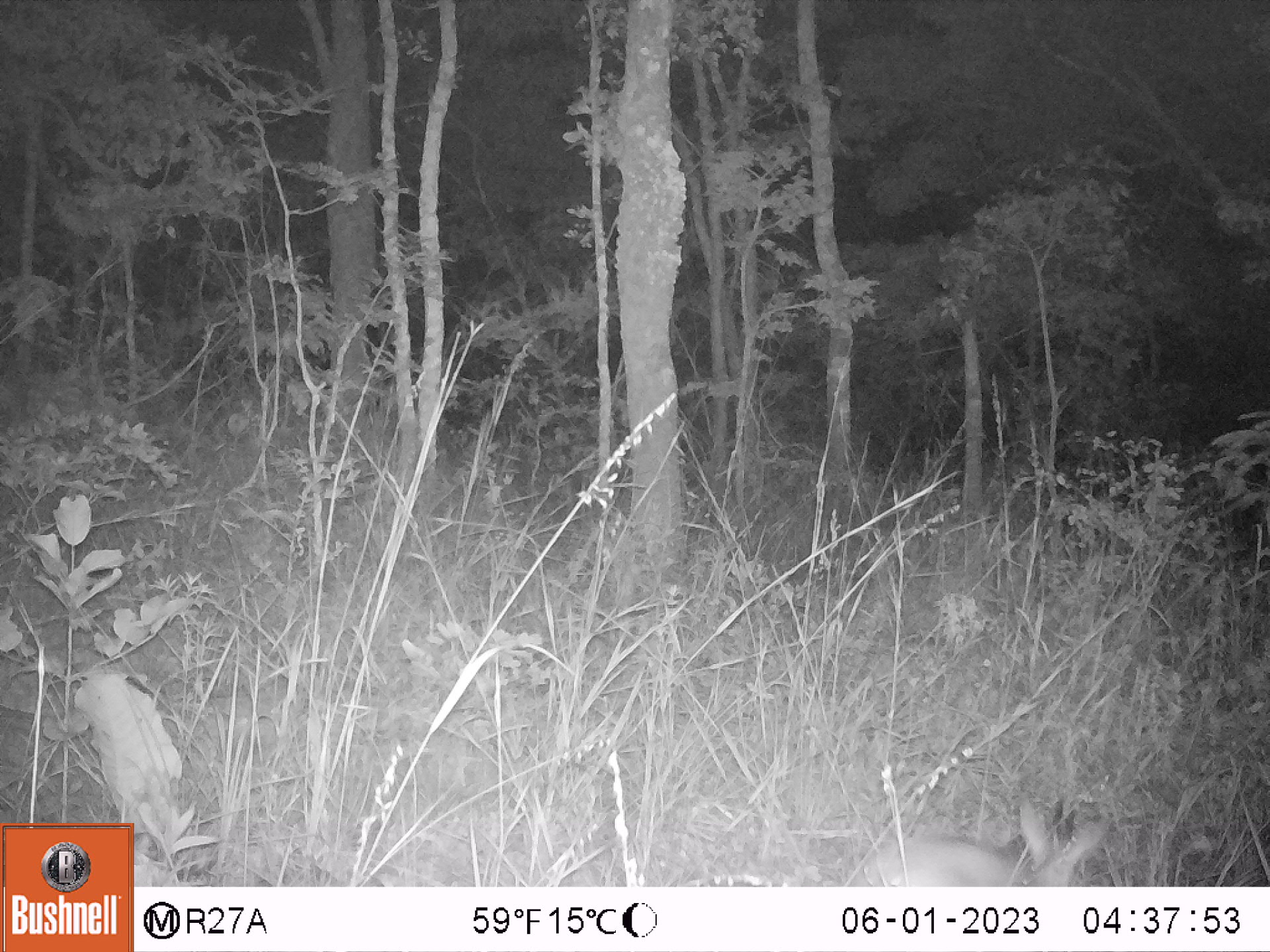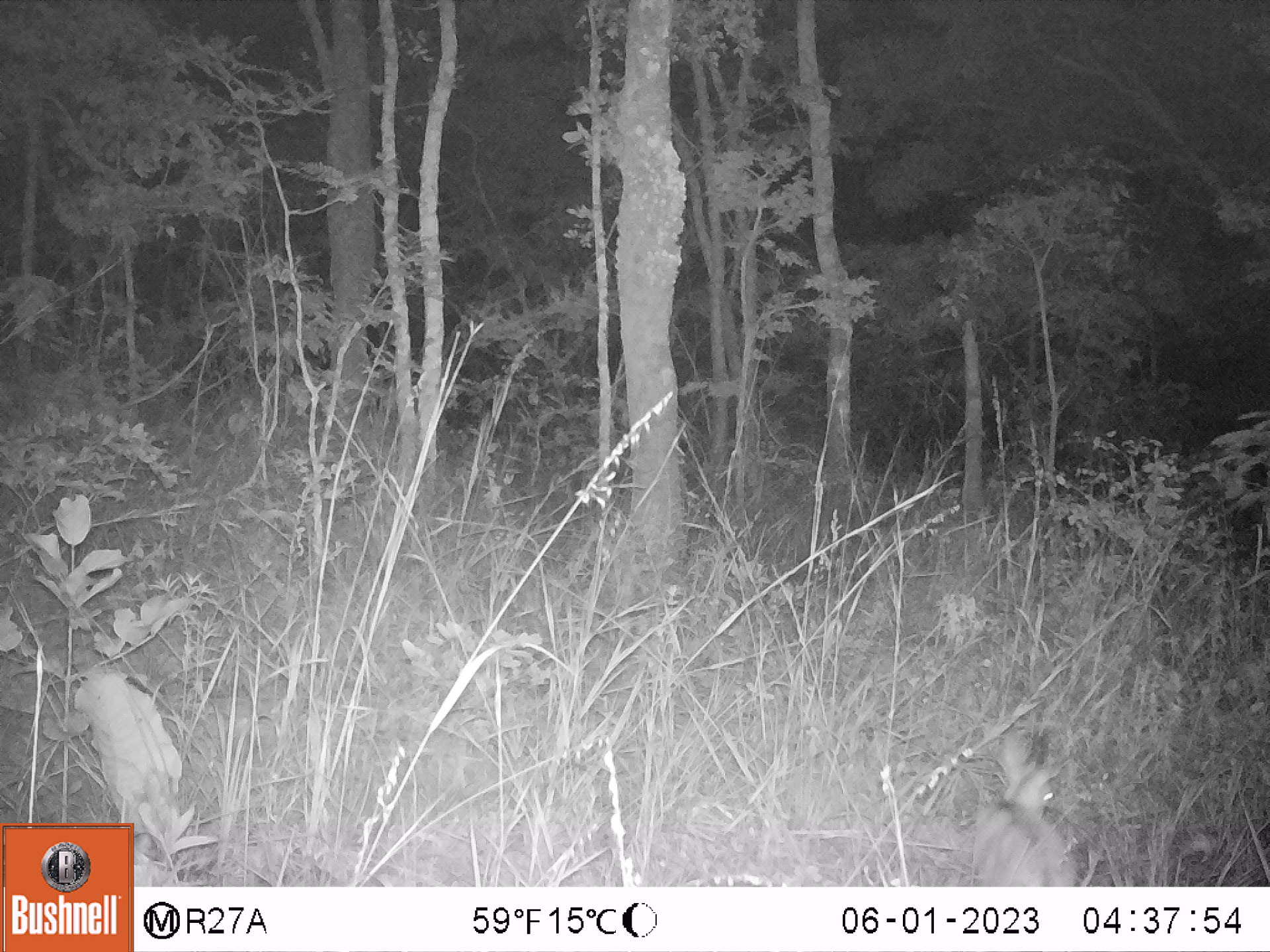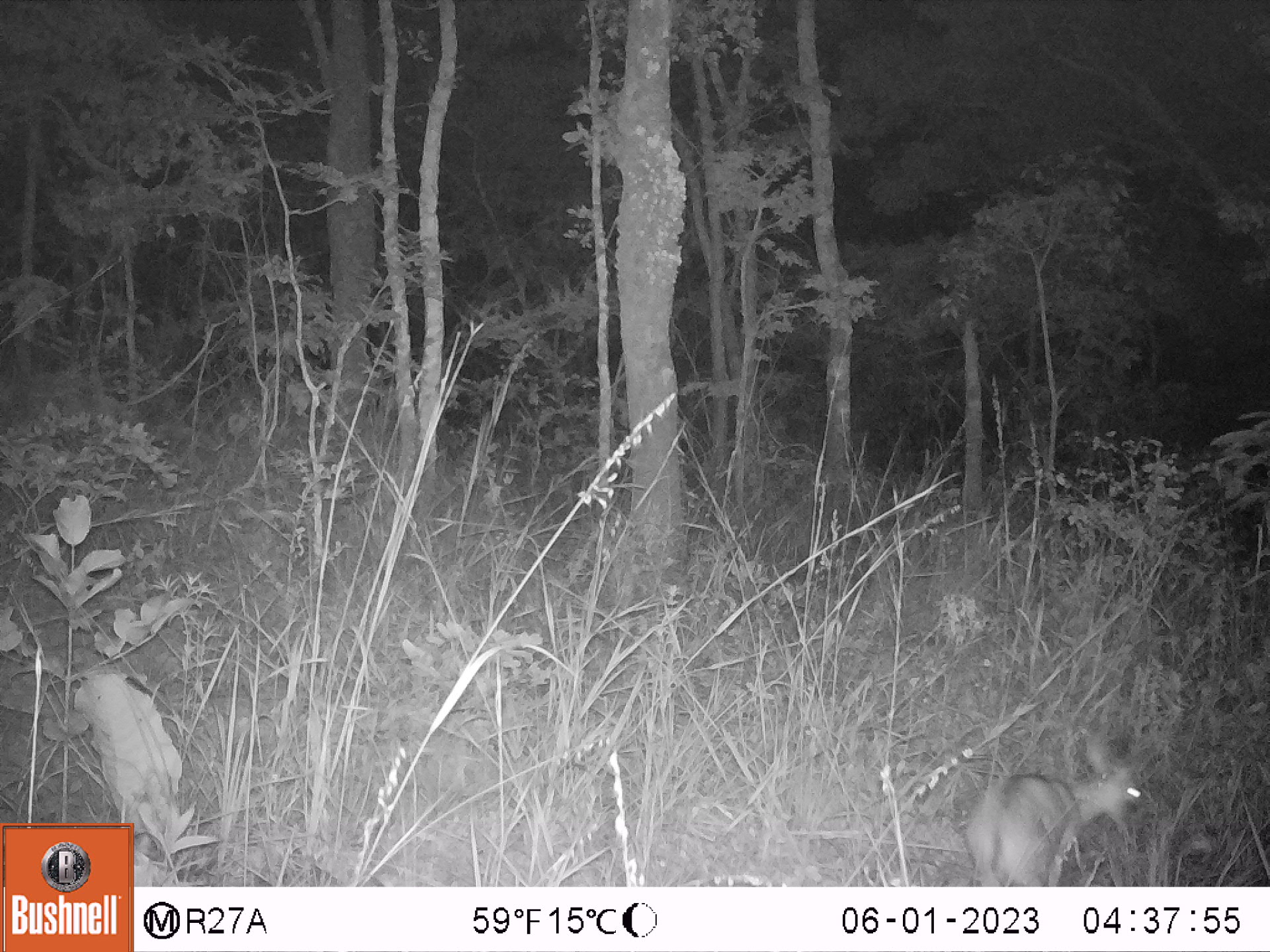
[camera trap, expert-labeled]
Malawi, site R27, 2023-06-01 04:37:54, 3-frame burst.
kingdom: Animalia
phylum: Chordata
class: Mammalia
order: Artiodactyla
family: Bovidae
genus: Sylvicapra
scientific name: Sylvicapra grimmia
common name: common duiker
Common duiker (Sylvicapra grimmia), count 1.